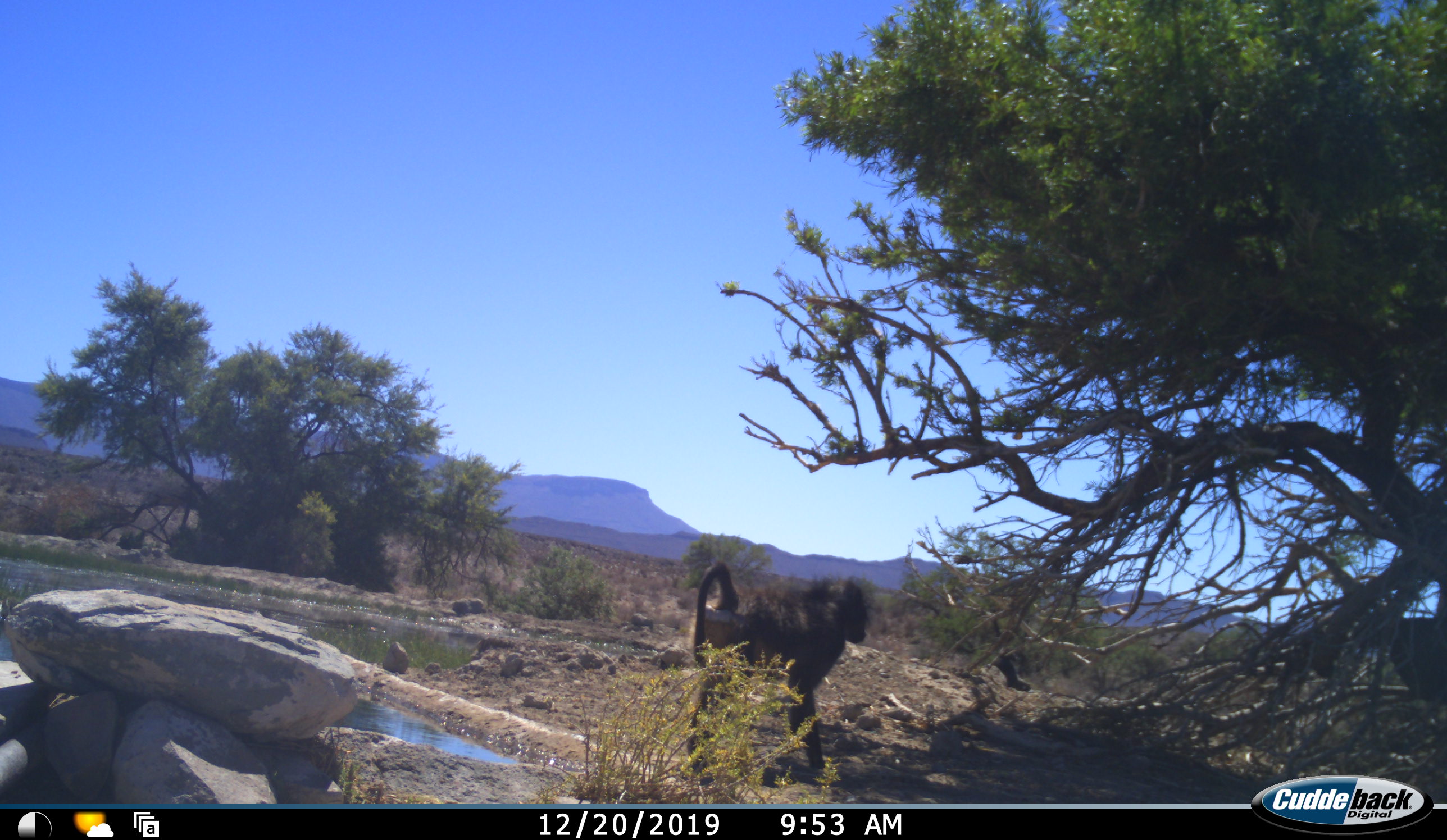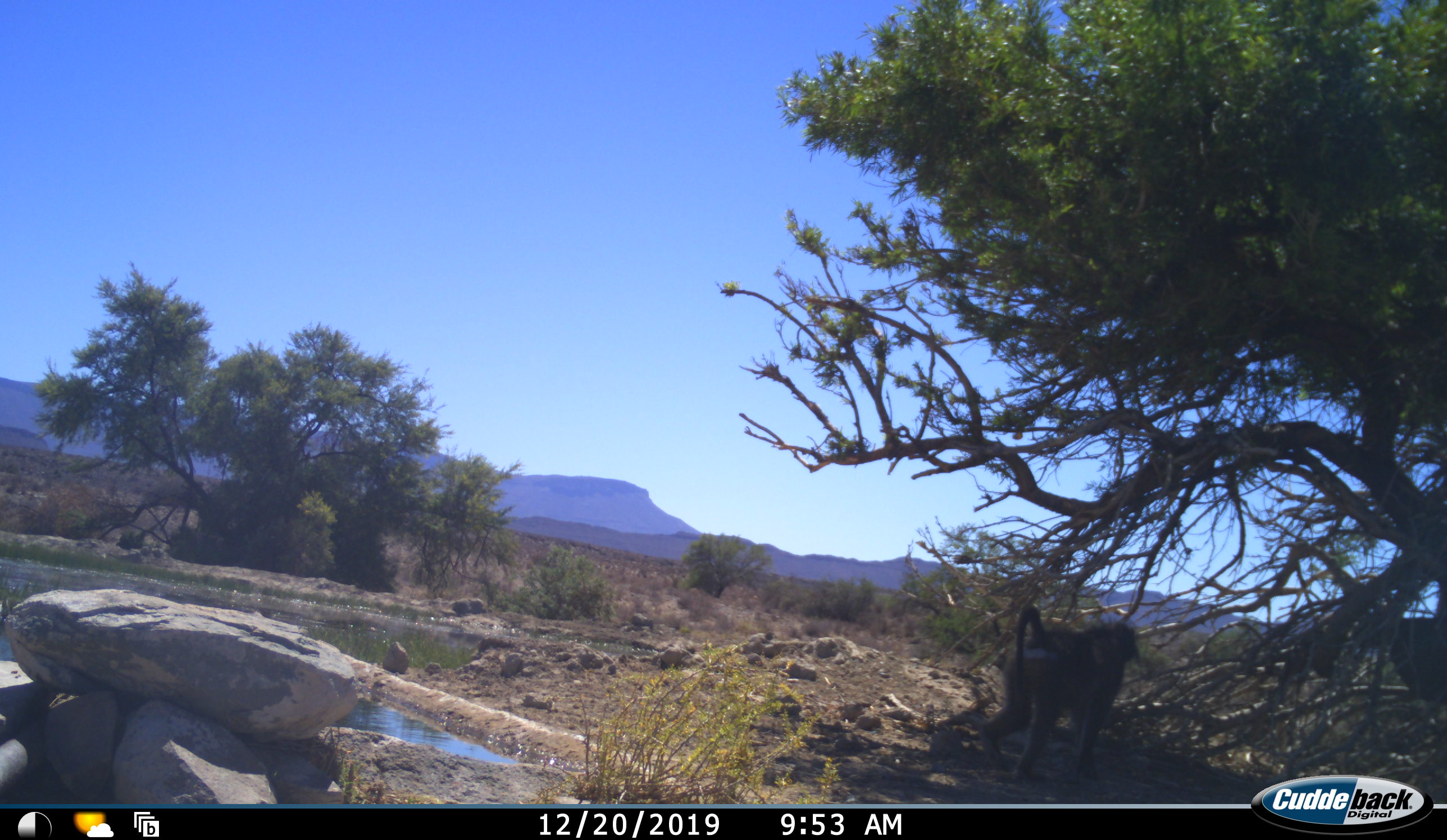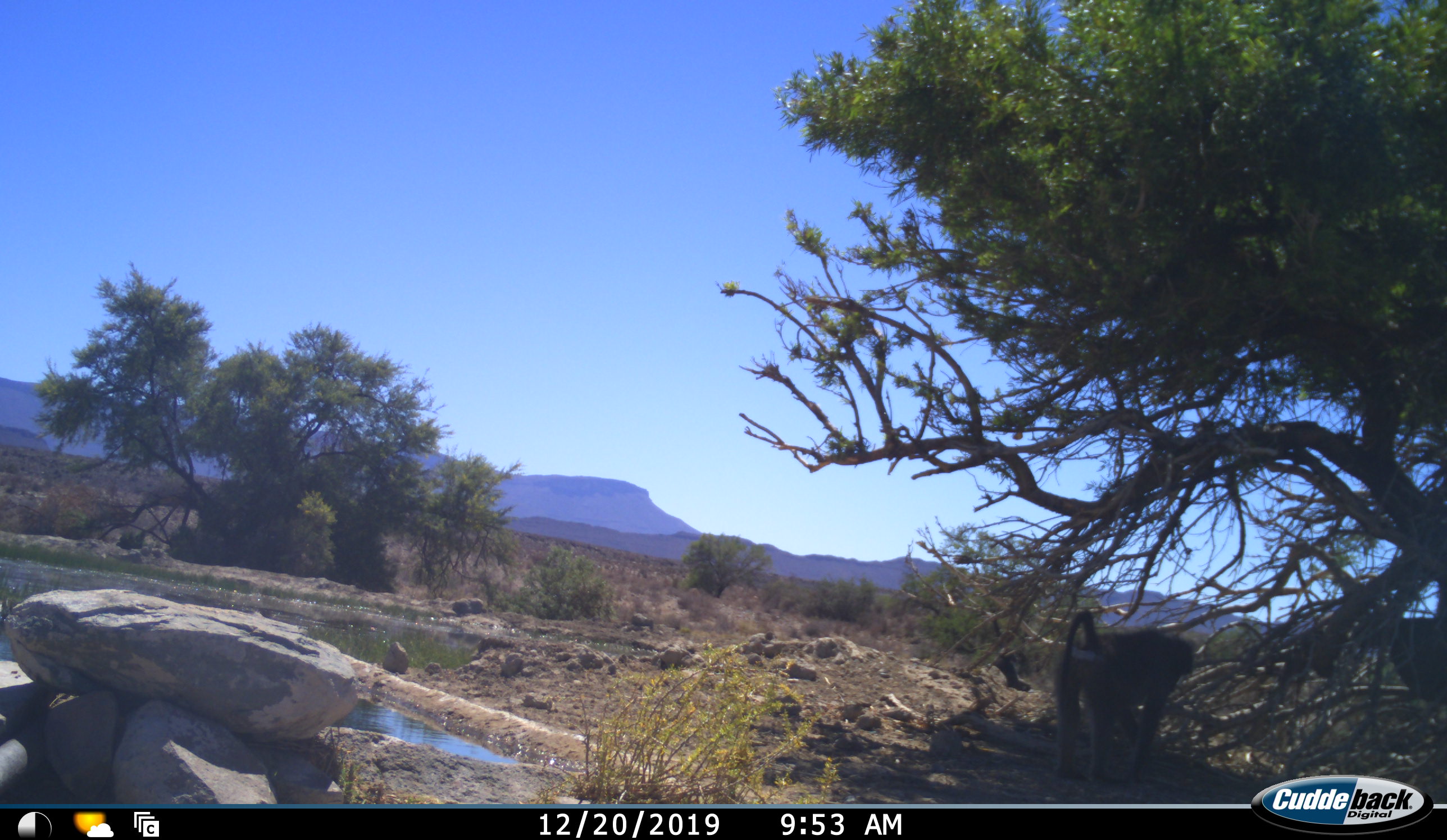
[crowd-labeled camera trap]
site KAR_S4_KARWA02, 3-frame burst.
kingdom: Animalia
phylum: Chordata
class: Mammalia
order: Primates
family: Cercopithecidae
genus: Papio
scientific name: Papio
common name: baboon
Baboon (Papio), count 1. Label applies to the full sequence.